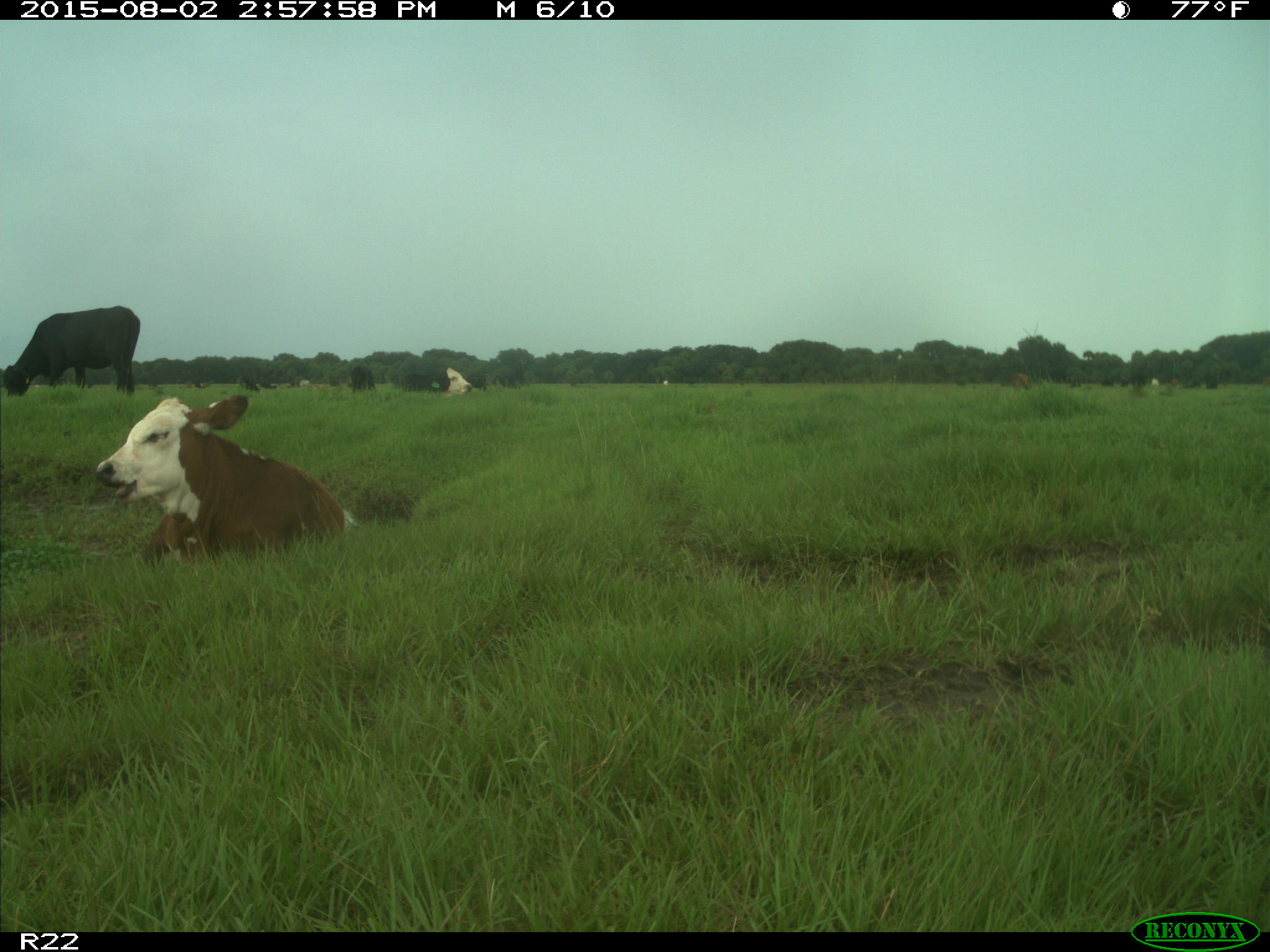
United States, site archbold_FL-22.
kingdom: Animalia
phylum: Chordata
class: Mammalia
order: Artiodactyla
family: Bovidae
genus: Bos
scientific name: Bos taurus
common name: domestic cow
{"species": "Bos taurus (domestic cow)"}